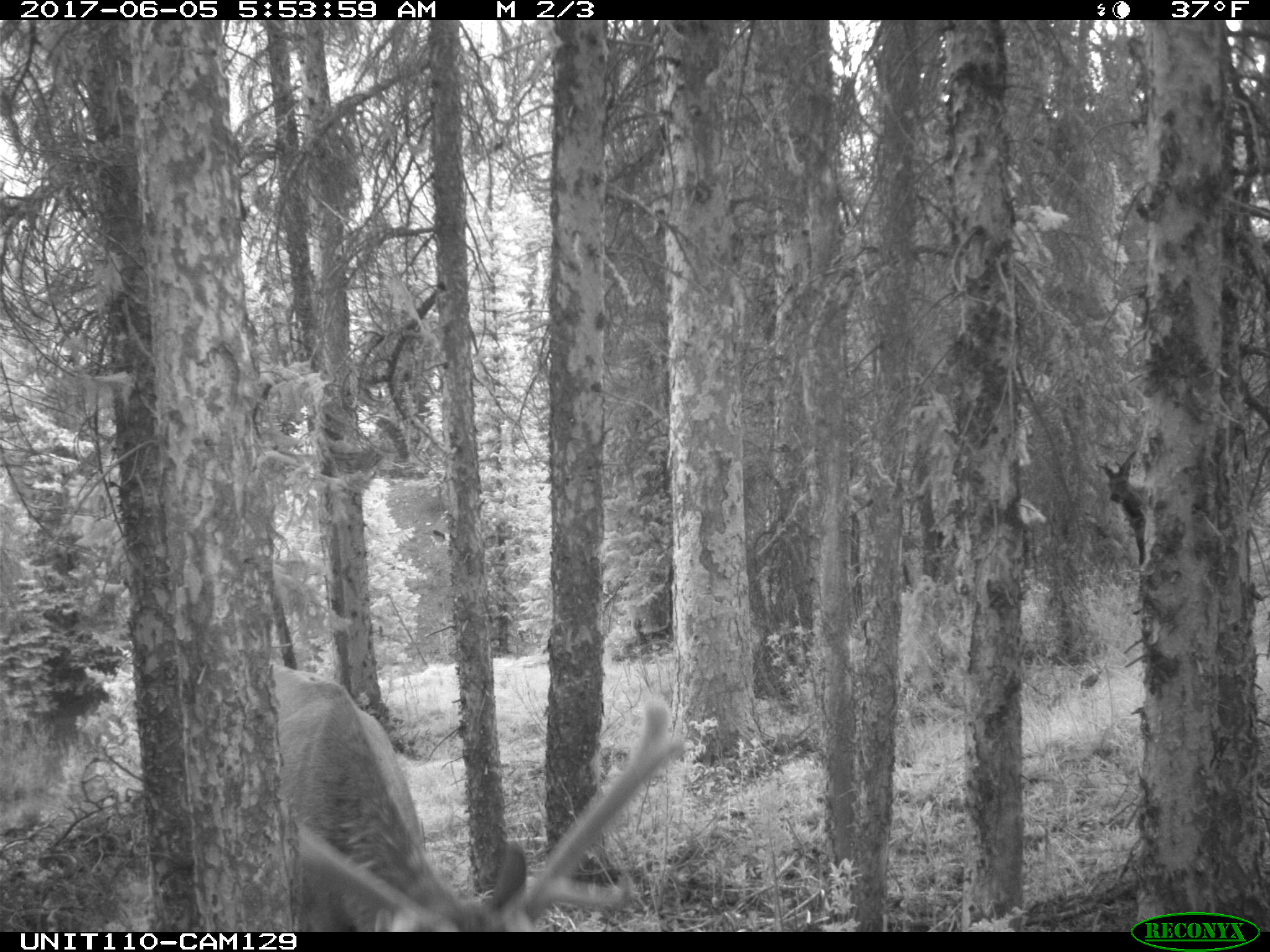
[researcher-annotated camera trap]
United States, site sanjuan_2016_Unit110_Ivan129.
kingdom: Animalia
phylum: Chordata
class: Mammalia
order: Artiodactyla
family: Cervidae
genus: Cervus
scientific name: Cervus elaphus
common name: red deer